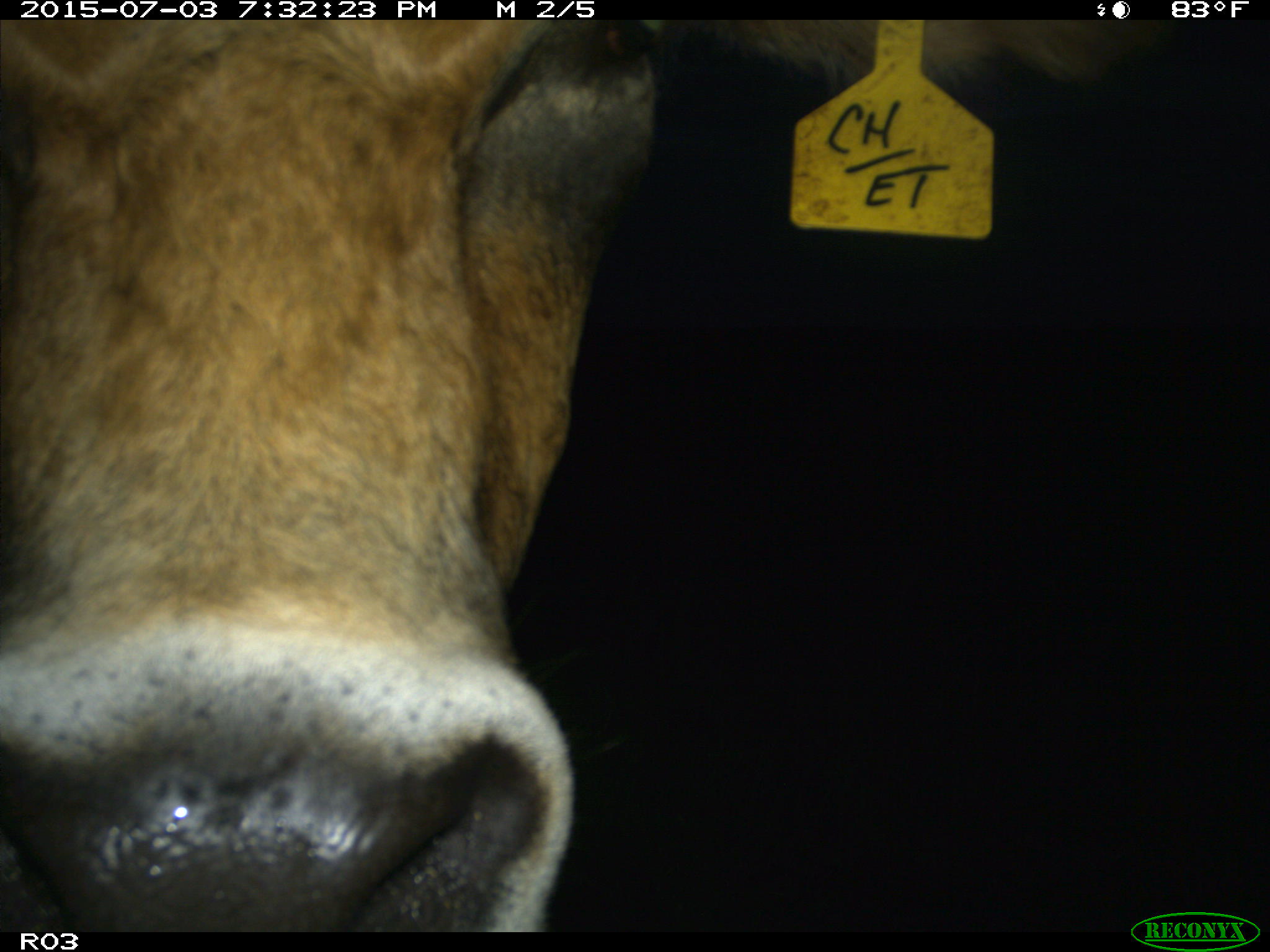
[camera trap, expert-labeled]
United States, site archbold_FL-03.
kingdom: Animalia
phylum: Chordata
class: Mammalia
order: Artiodactyla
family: Bovidae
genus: Bos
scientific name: Bos taurus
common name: domestic cow